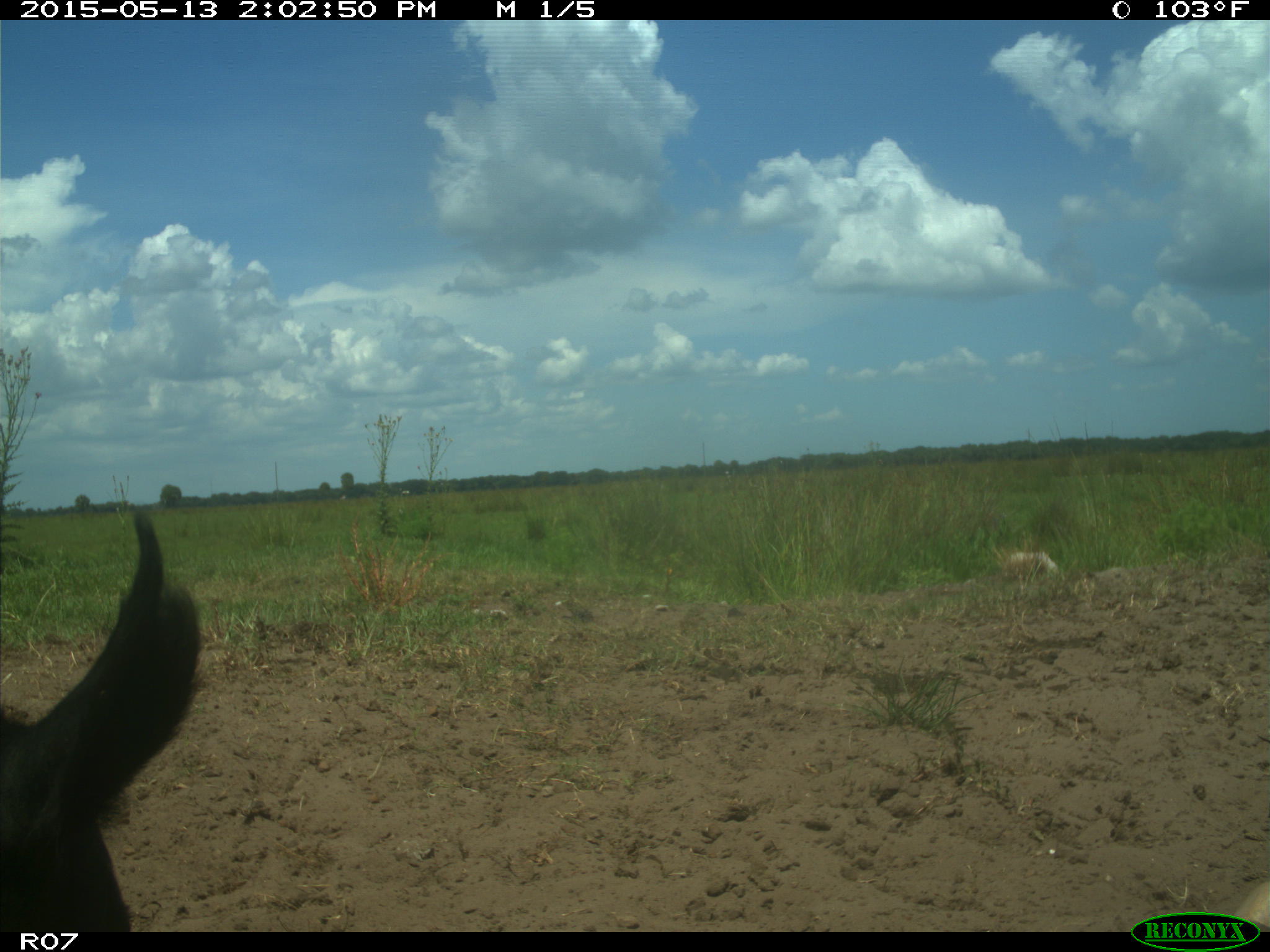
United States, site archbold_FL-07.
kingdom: Animalia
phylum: Chordata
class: Mammalia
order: Artiodactyla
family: Bovidae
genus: Bos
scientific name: Bos taurus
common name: domestic cow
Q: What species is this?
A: Bos taurus (domestic cow).